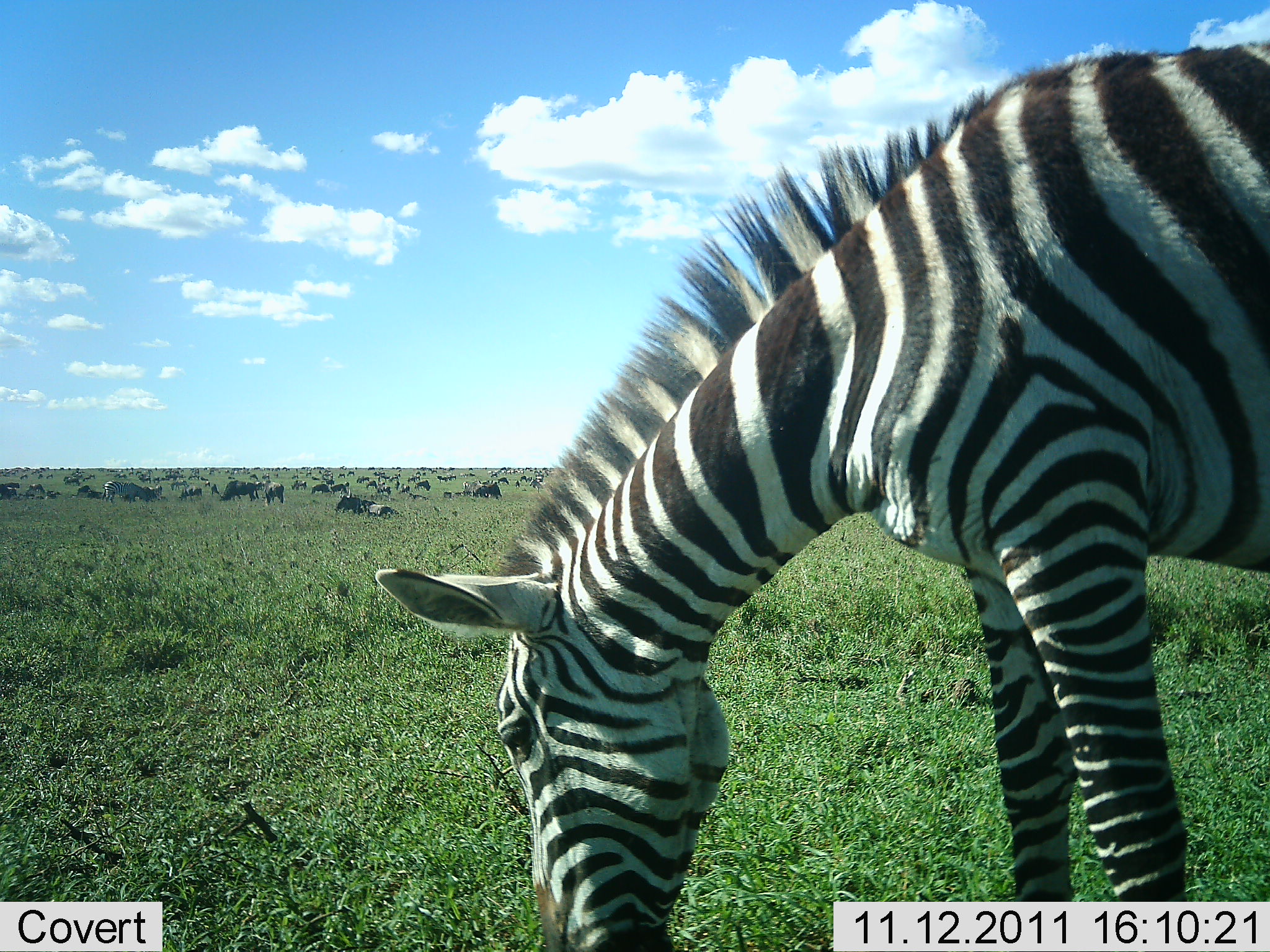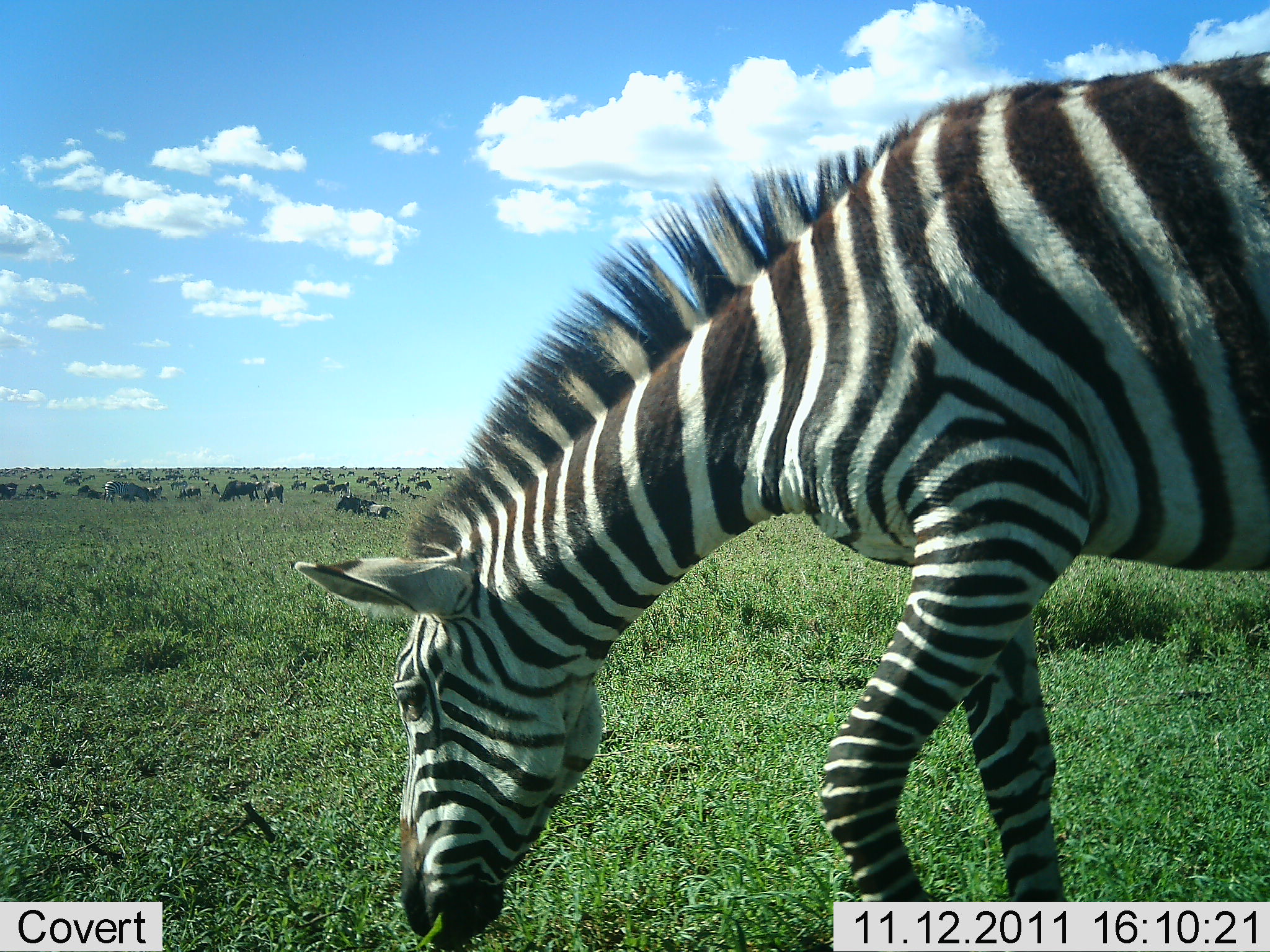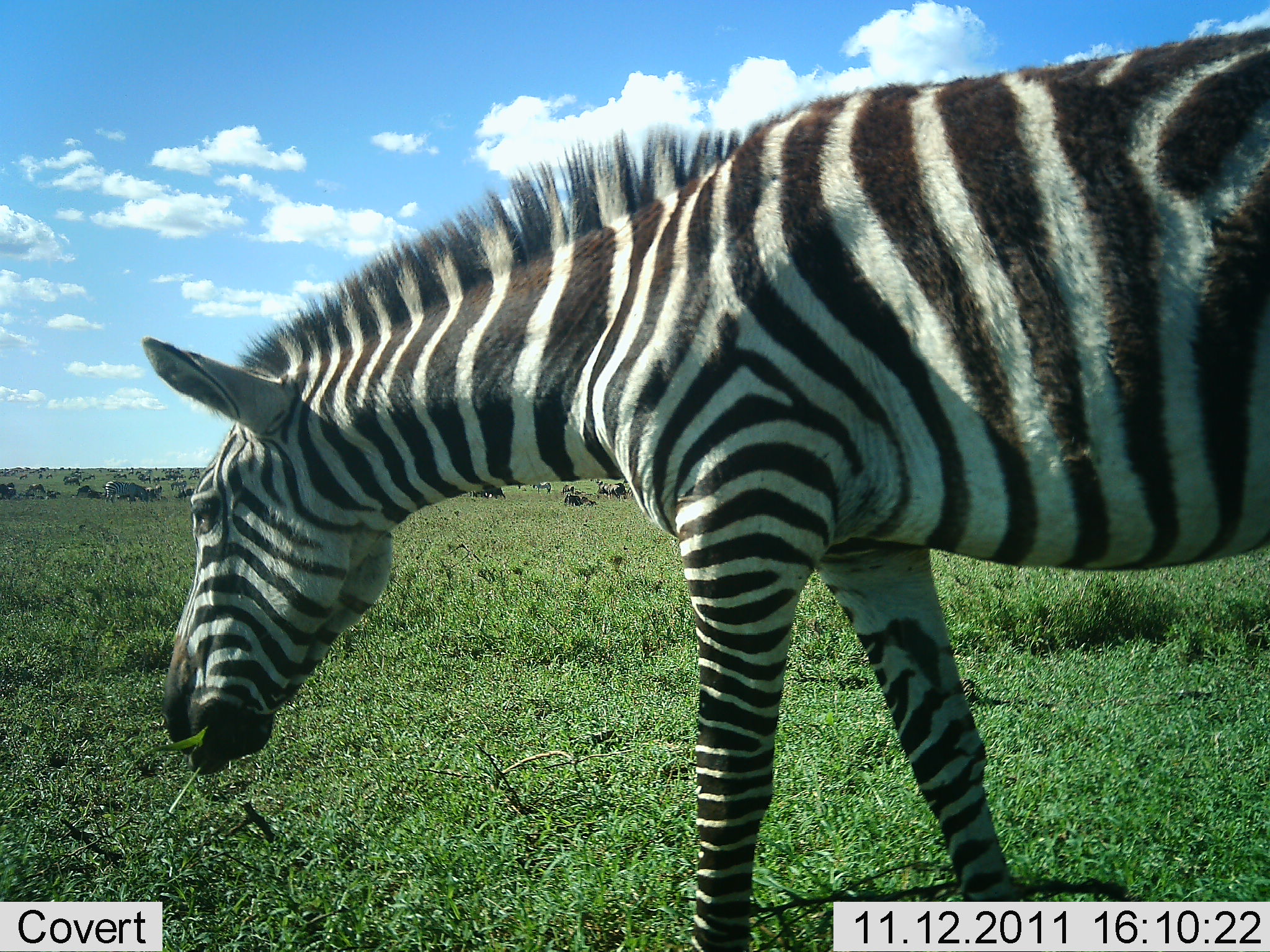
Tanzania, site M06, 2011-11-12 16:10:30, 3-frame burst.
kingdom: Animalia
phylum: Chordata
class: Mammalia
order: Artiodactyla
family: Bovidae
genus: Connochaetes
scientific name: Connochaetes taurinus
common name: blue wildebeest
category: wildebeest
Wildebeest (blue wildebeest) (Connochaetes taurinus), count 51+. Behavior (volunteer vote fractions): standing 64%, resting 45%, moving 27%, interacting 18%. Young present (vote fraction): 9%. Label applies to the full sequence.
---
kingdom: Animalia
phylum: Chordata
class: Mammalia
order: Perissodactyla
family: Equidae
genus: Equus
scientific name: Equus quagga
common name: plains zebra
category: zebra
Zebra (plains zebra) (Equus quagga), count 1. Behavior (volunteer vote fractions): standing 22%, resting 6%, moving 28%, interacting 0%. Young present (vote fraction): 0%. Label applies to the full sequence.